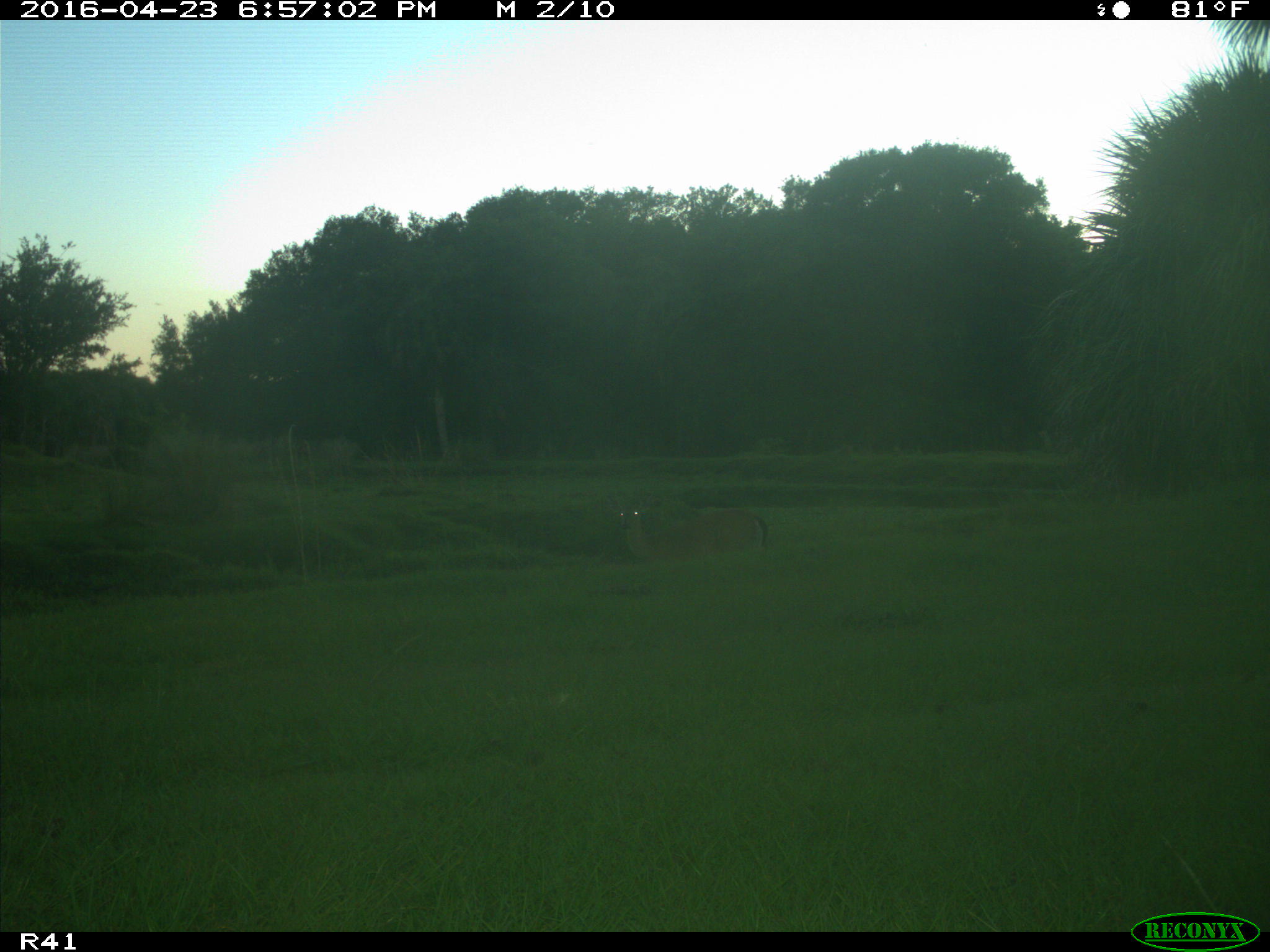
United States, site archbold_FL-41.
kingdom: Animalia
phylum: Chordata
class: Mammalia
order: Artiodactyla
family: Cervidae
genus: Odocoileus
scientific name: Odocoileus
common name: deer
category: unidentified deer